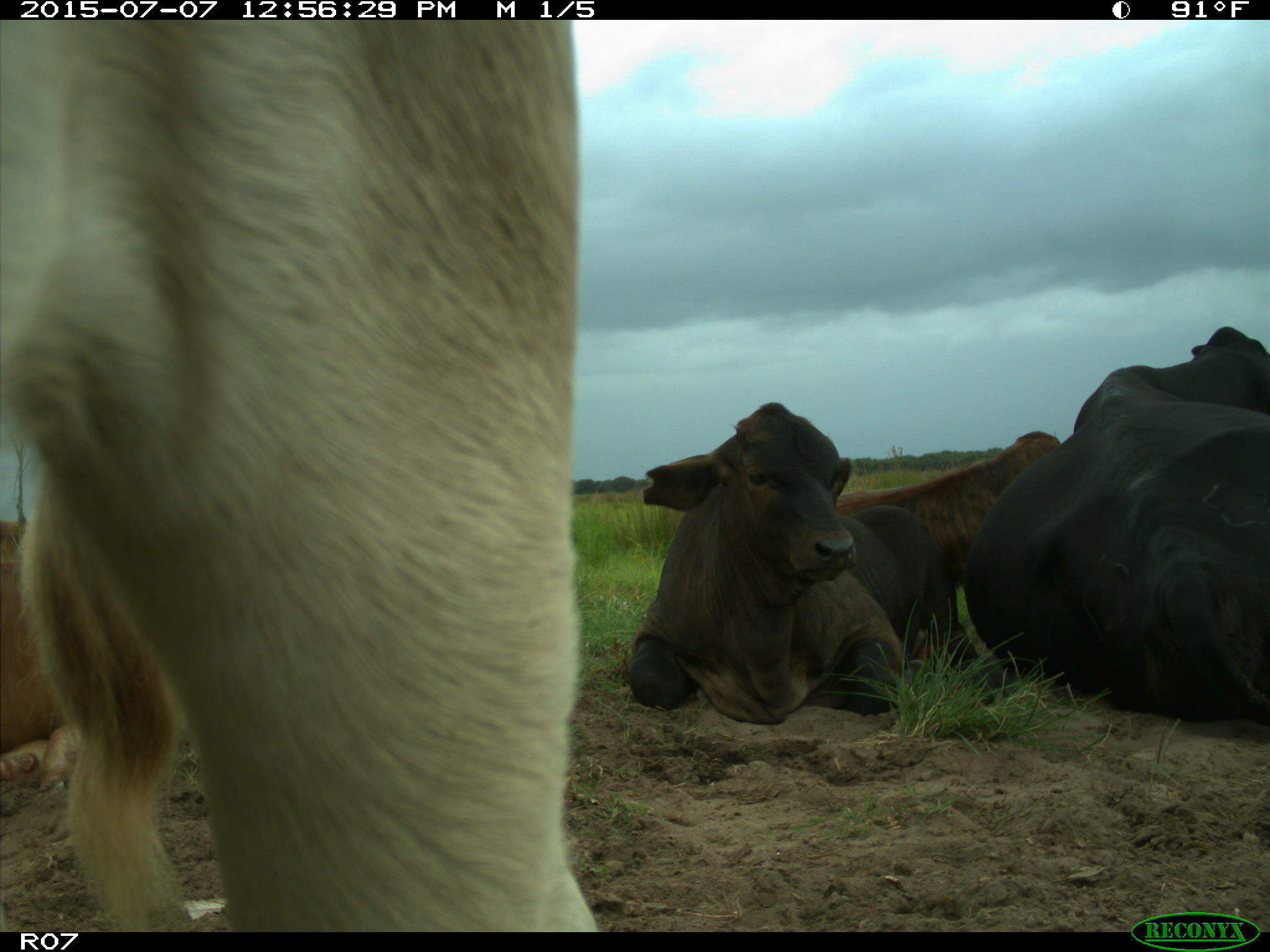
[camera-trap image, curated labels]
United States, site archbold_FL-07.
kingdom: Animalia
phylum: Chordata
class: Mammalia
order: Artiodactyla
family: Bovidae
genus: Bos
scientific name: Bos taurus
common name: domestic cow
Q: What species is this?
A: Bos taurus (domestic cow).